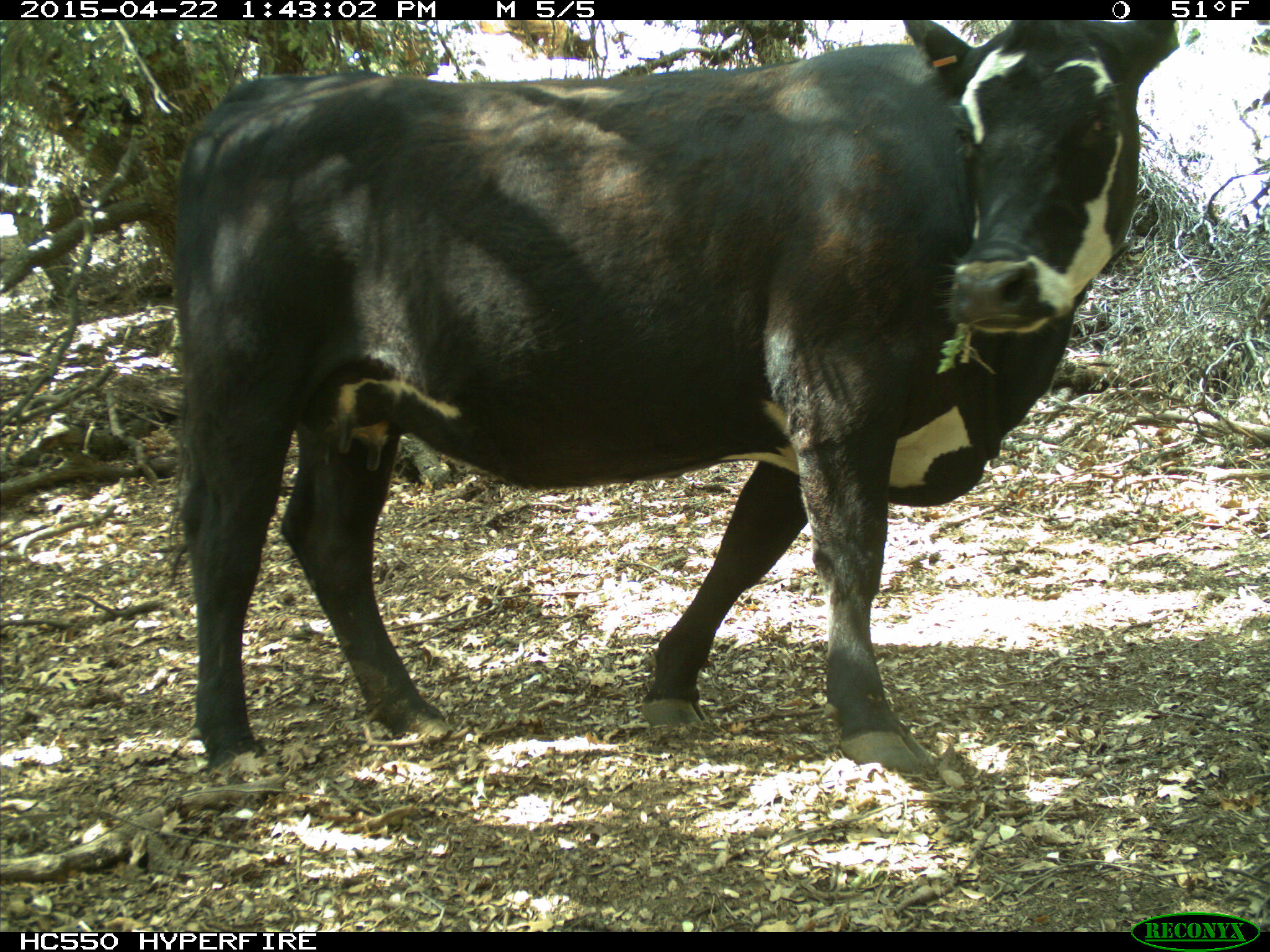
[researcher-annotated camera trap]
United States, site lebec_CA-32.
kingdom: Animalia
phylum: Chordata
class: Mammalia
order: Artiodactyla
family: Bovidae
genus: Bos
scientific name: Bos taurus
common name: domestic cow